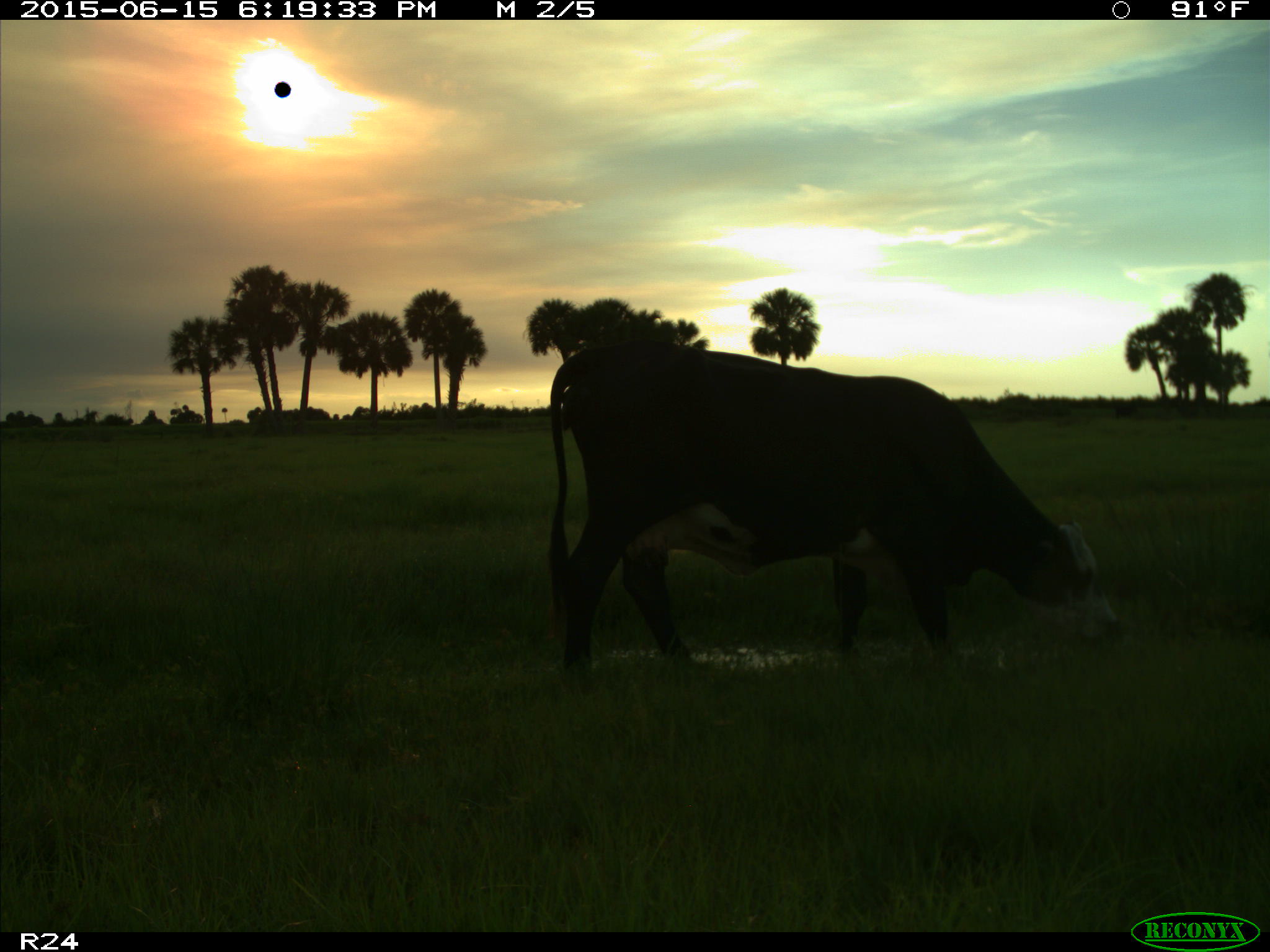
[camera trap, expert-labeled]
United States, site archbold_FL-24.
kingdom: Animalia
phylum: Chordata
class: Mammalia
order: Artiodactyla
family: Bovidae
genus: Bos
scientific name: Bos taurus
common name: domestic cow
Bos taurus (domestic cow).